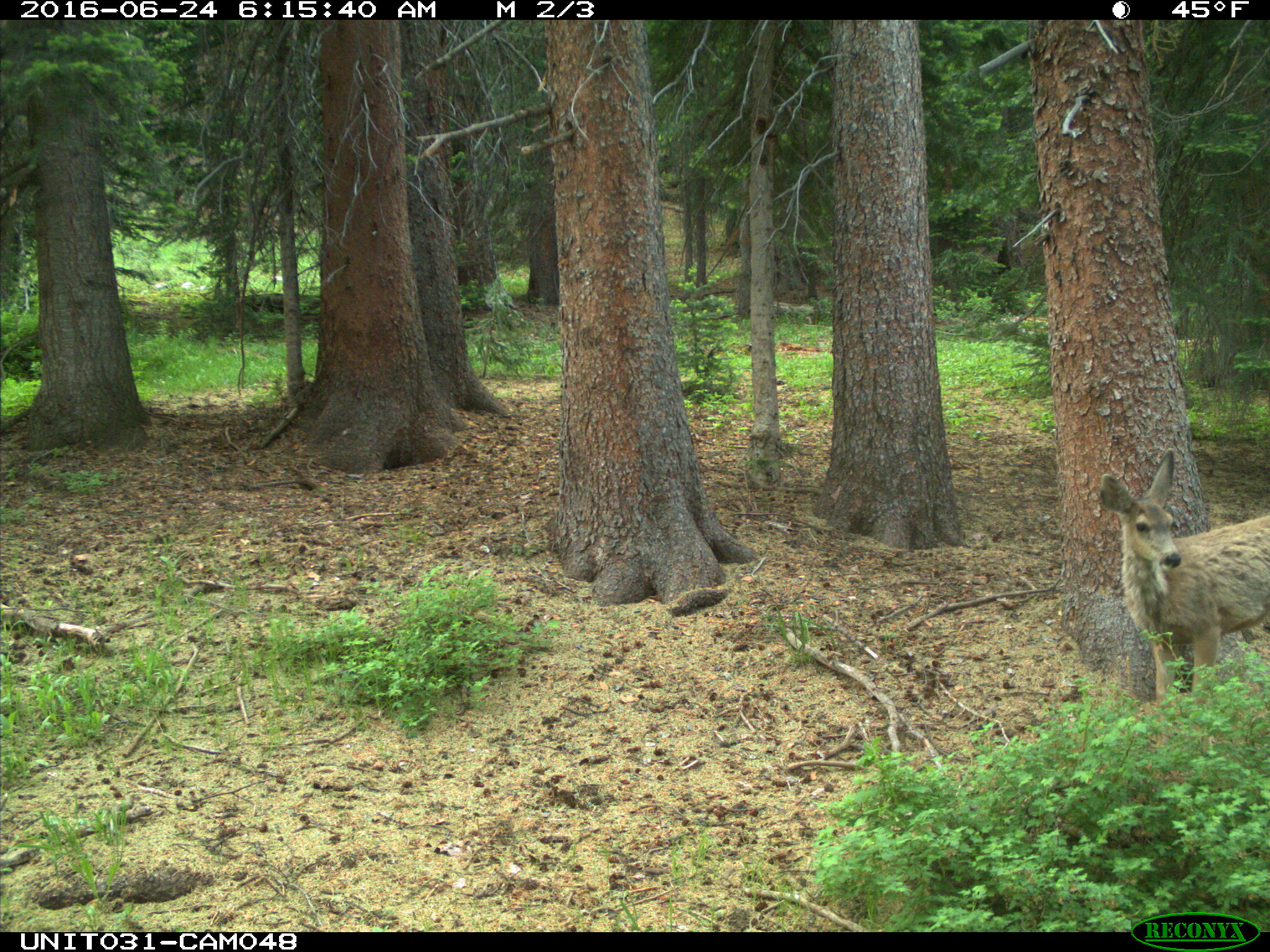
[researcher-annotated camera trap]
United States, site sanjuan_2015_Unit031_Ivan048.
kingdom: Animalia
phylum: Chordata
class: Mammalia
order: Artiodactyla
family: Cervidae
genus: Odocoileus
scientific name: Odocoileus hemionus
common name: mule deer